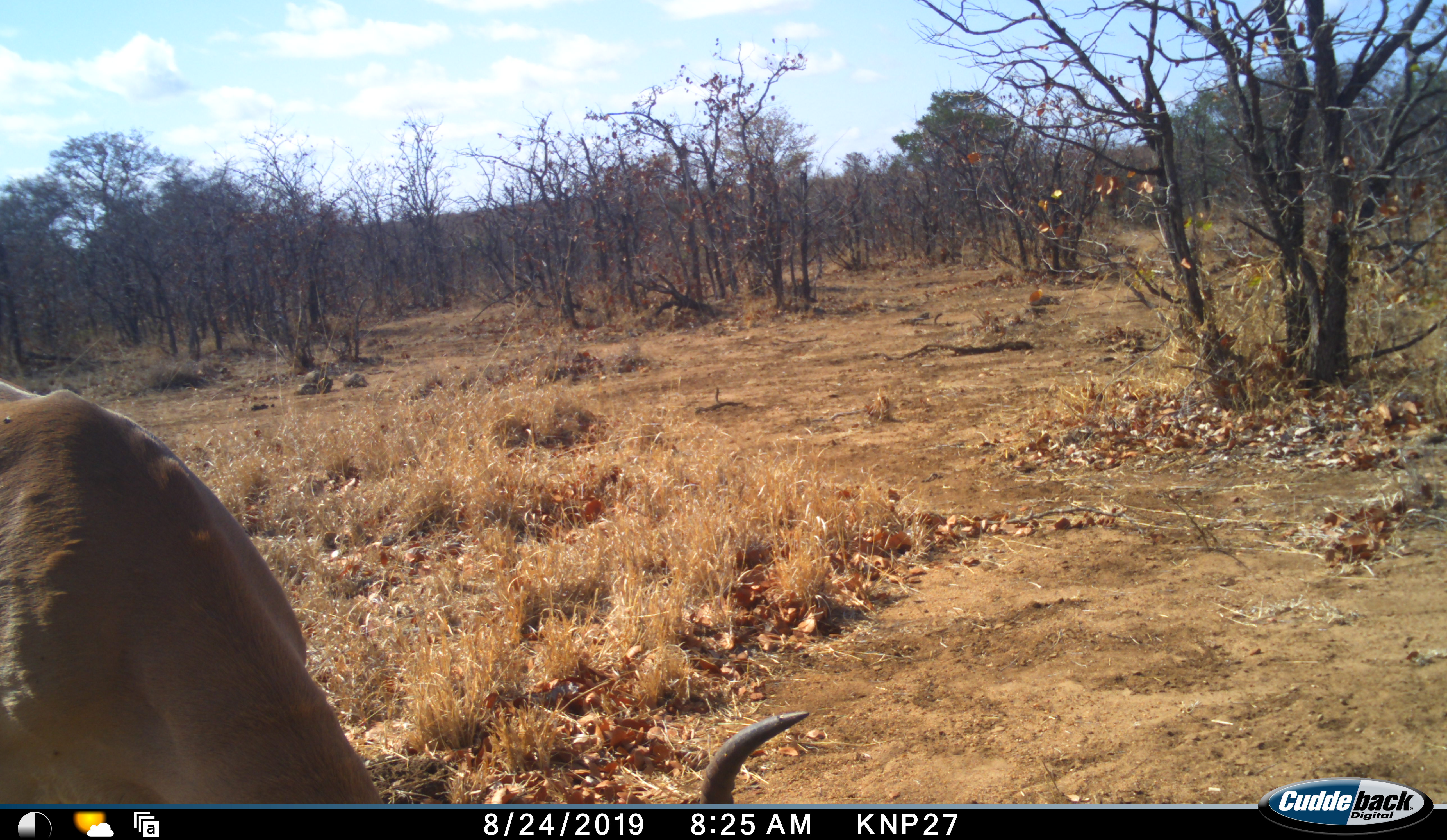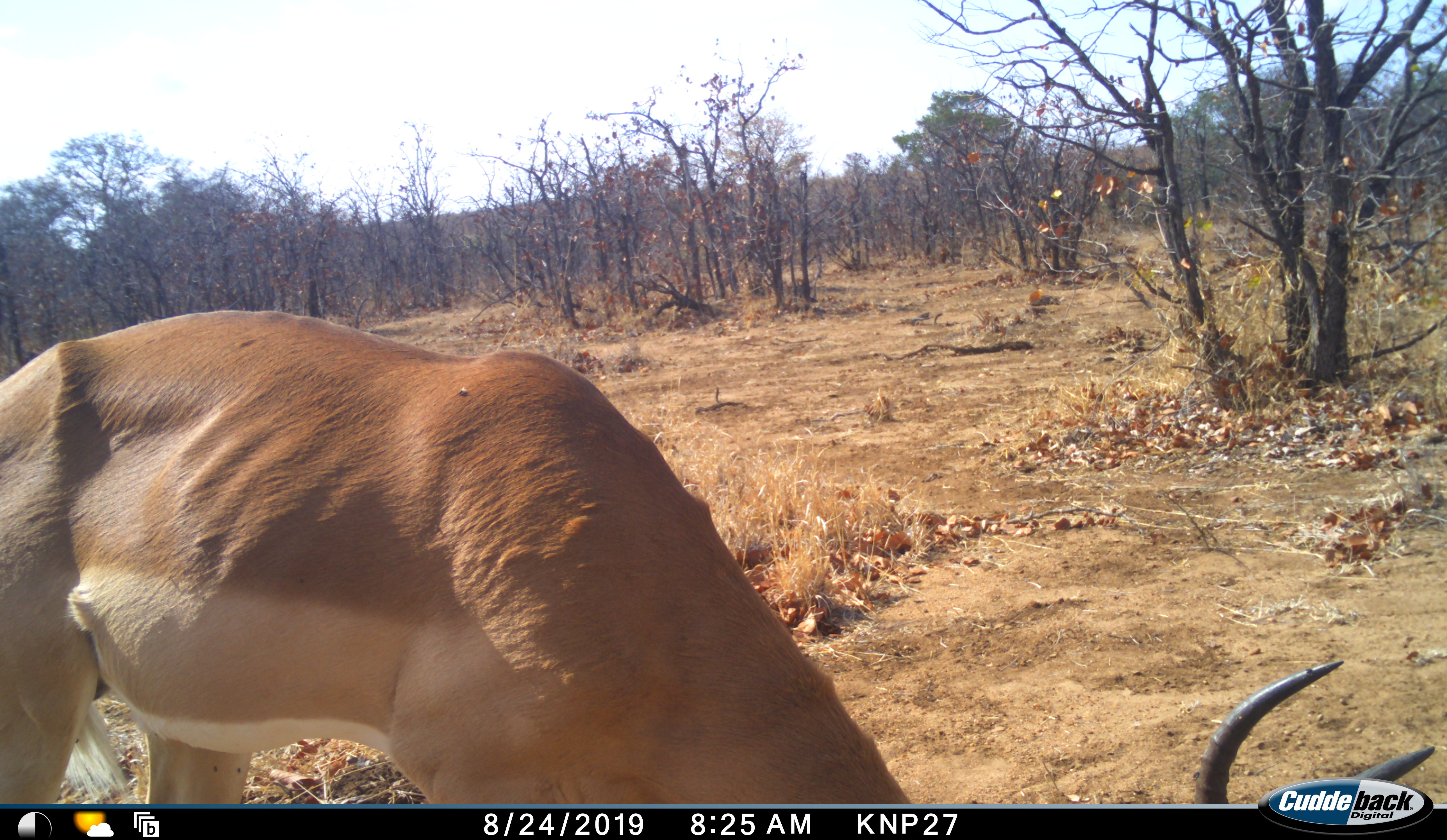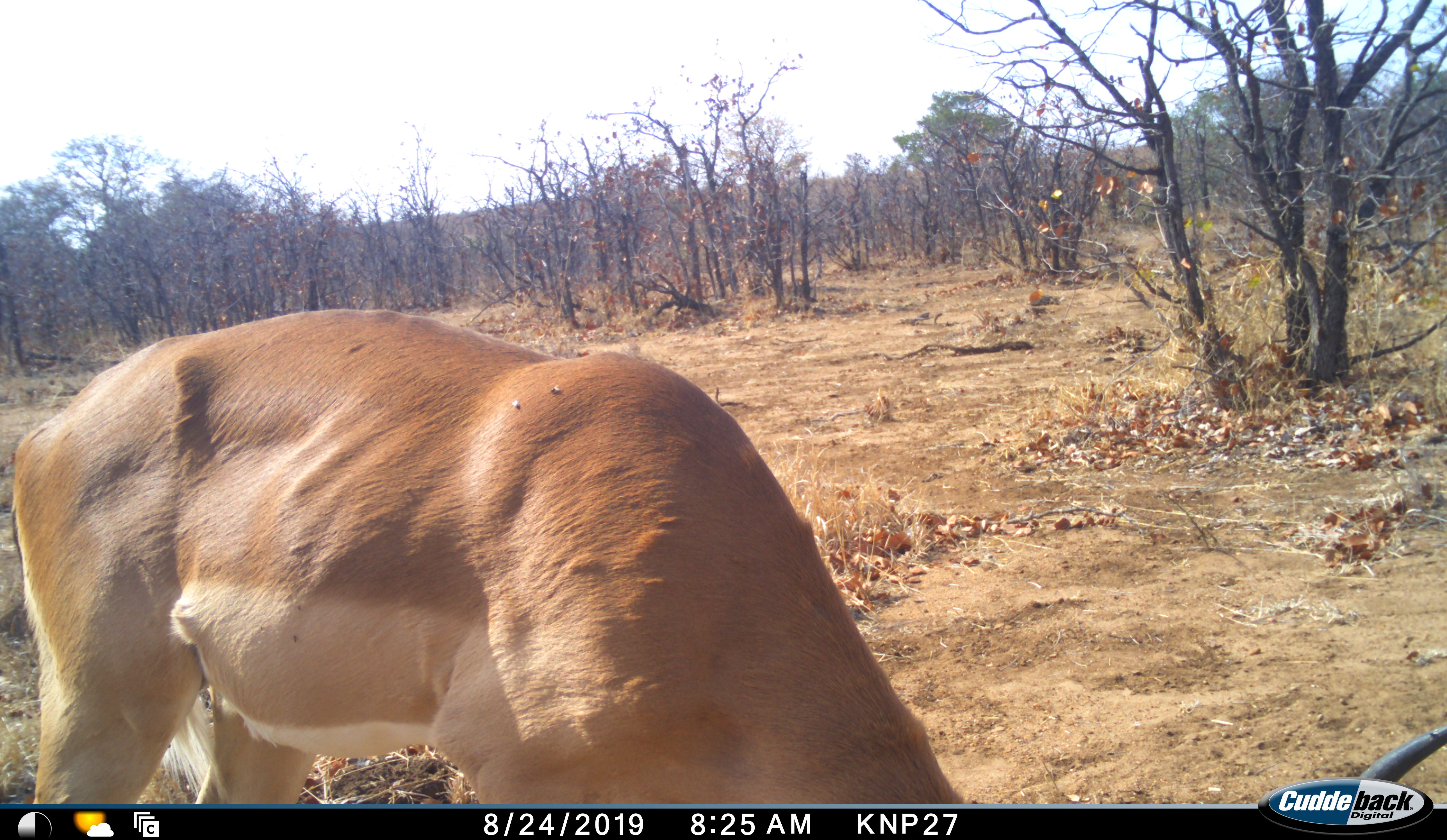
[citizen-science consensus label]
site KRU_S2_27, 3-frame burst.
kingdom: Animalia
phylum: Chordata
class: Mammalia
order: Artiodactyla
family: Bovidae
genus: Aepyceros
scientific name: Aepyceros melampus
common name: impala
Impala (Aepyceros melampus), count 1. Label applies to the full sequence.